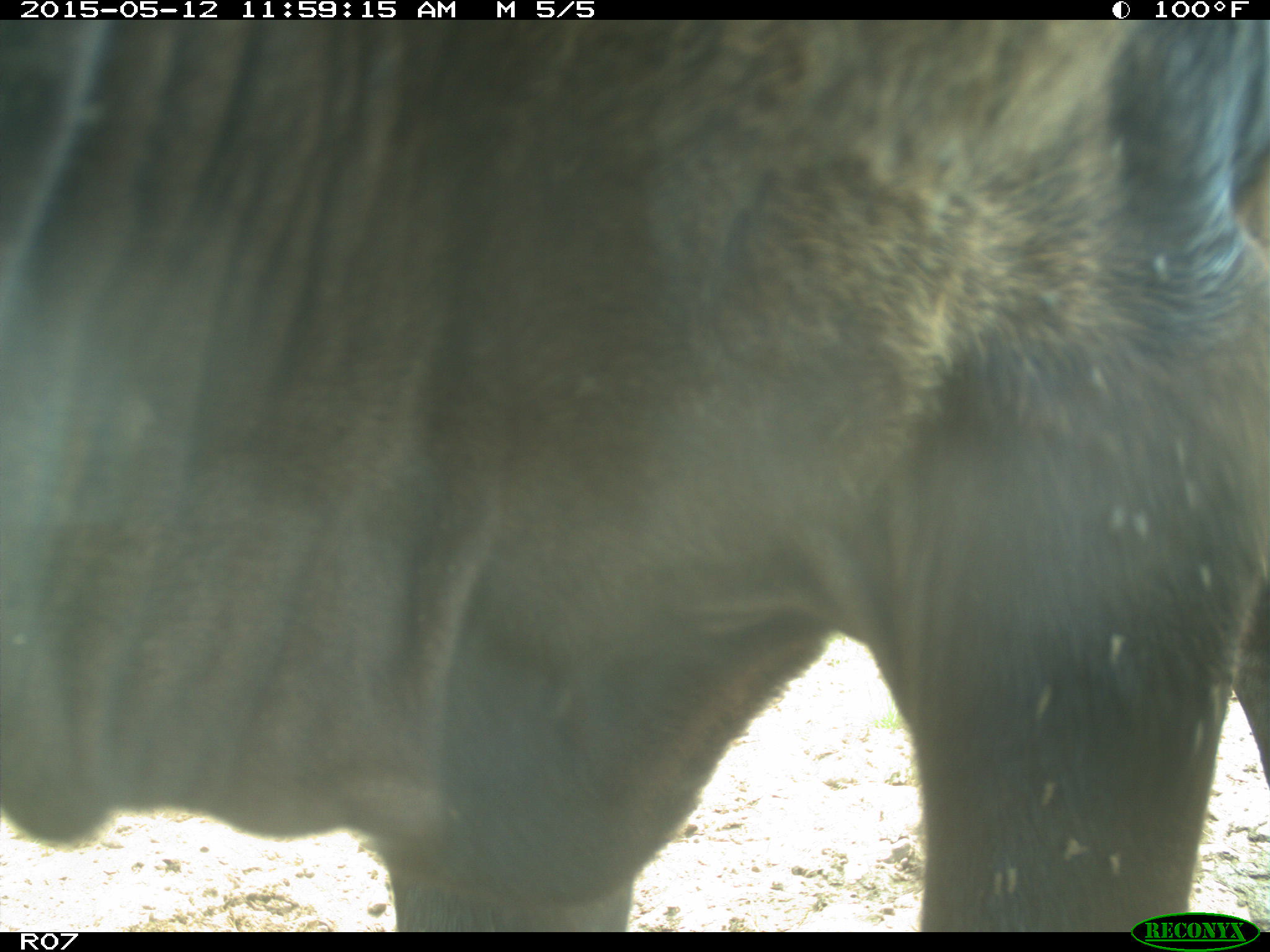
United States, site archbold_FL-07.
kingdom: Animalia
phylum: Chordata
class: Mammalia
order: Artiodactyla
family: Bovidae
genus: Bos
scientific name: Bos taurus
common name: domestic cow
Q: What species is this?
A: Bos taurus (domestic cow).